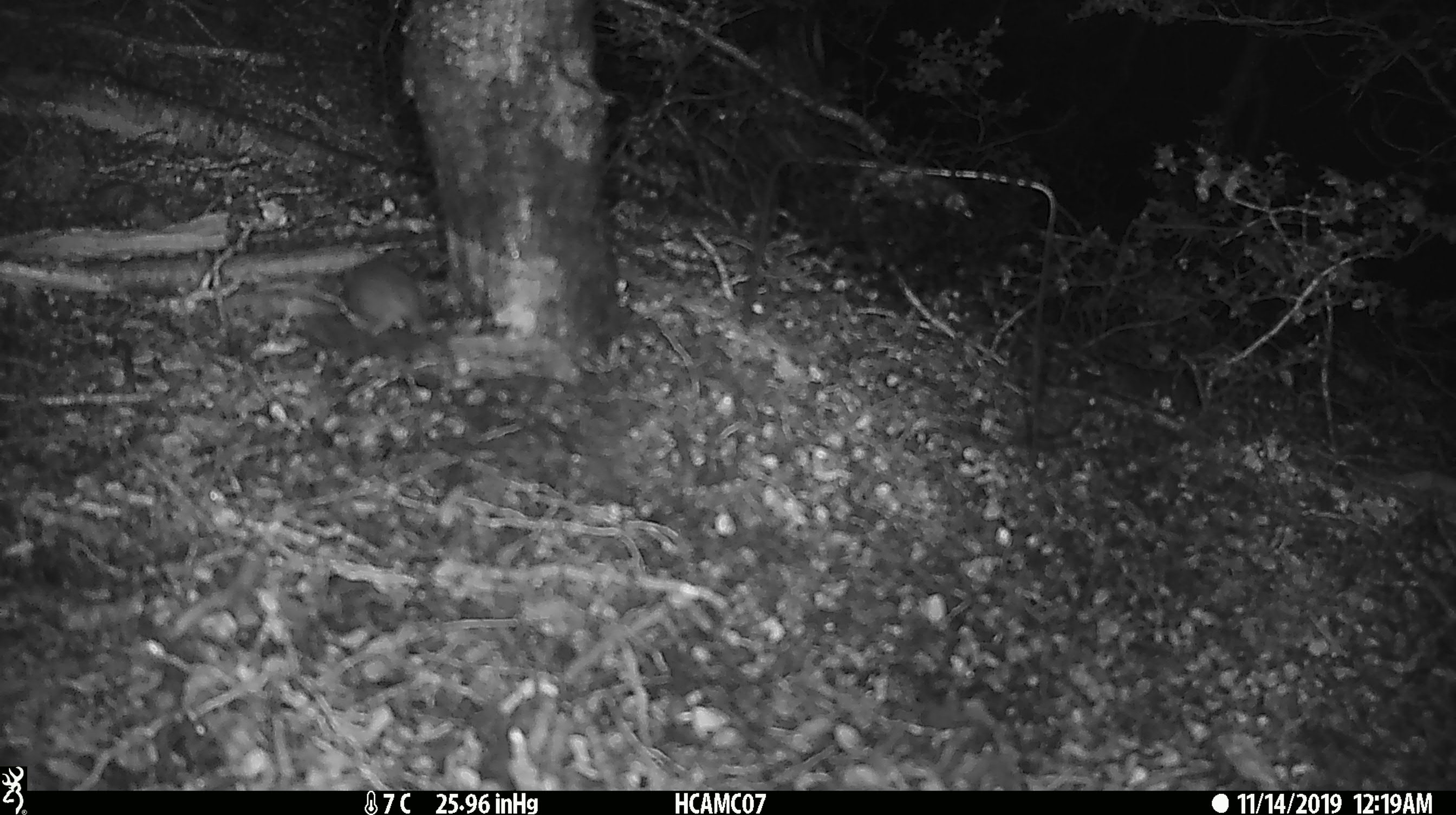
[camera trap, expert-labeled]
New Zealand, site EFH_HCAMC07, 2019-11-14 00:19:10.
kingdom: Animalia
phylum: Chordata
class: Mammalia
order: Rodentia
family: Muridae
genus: Mus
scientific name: Mus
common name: mouse